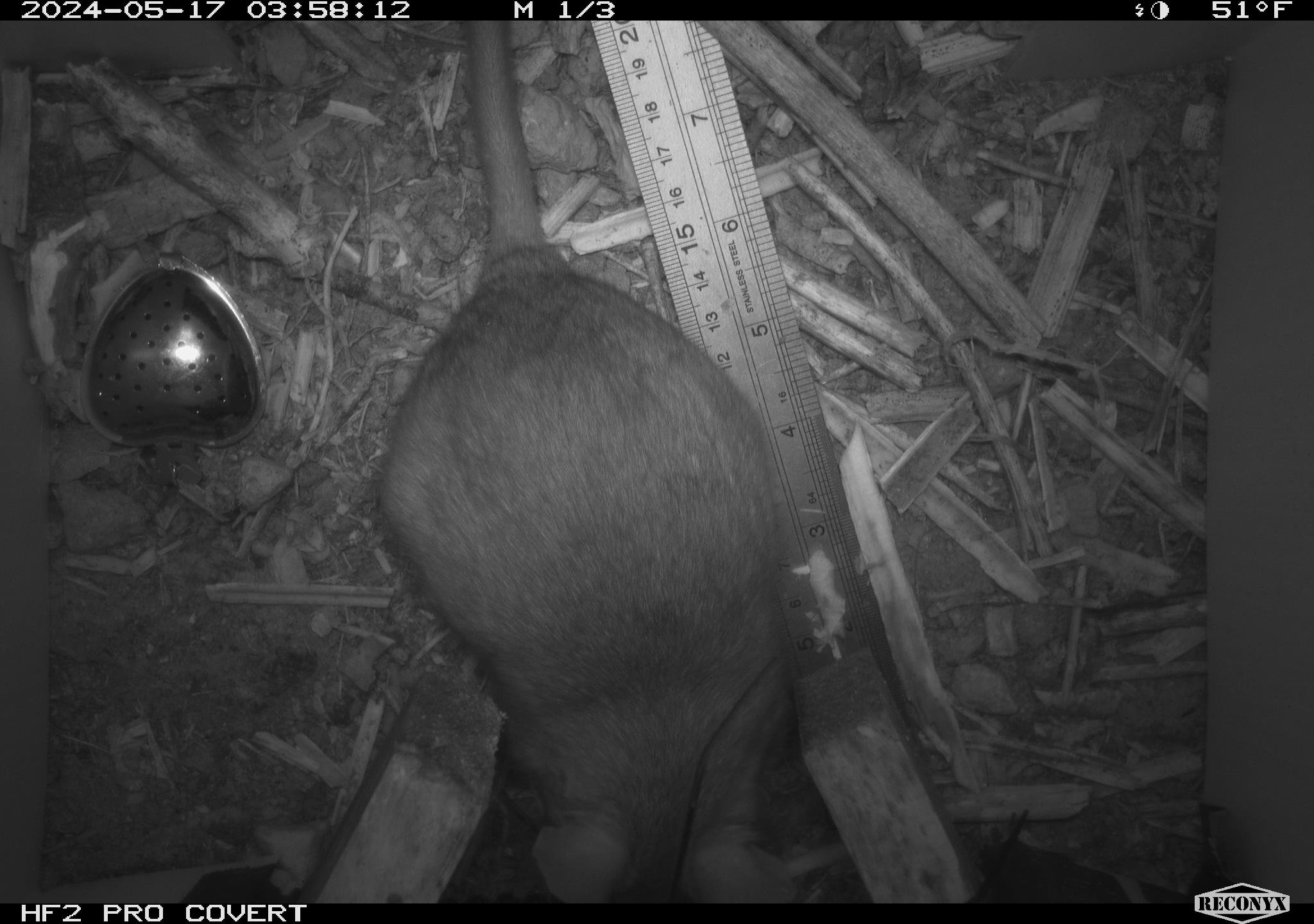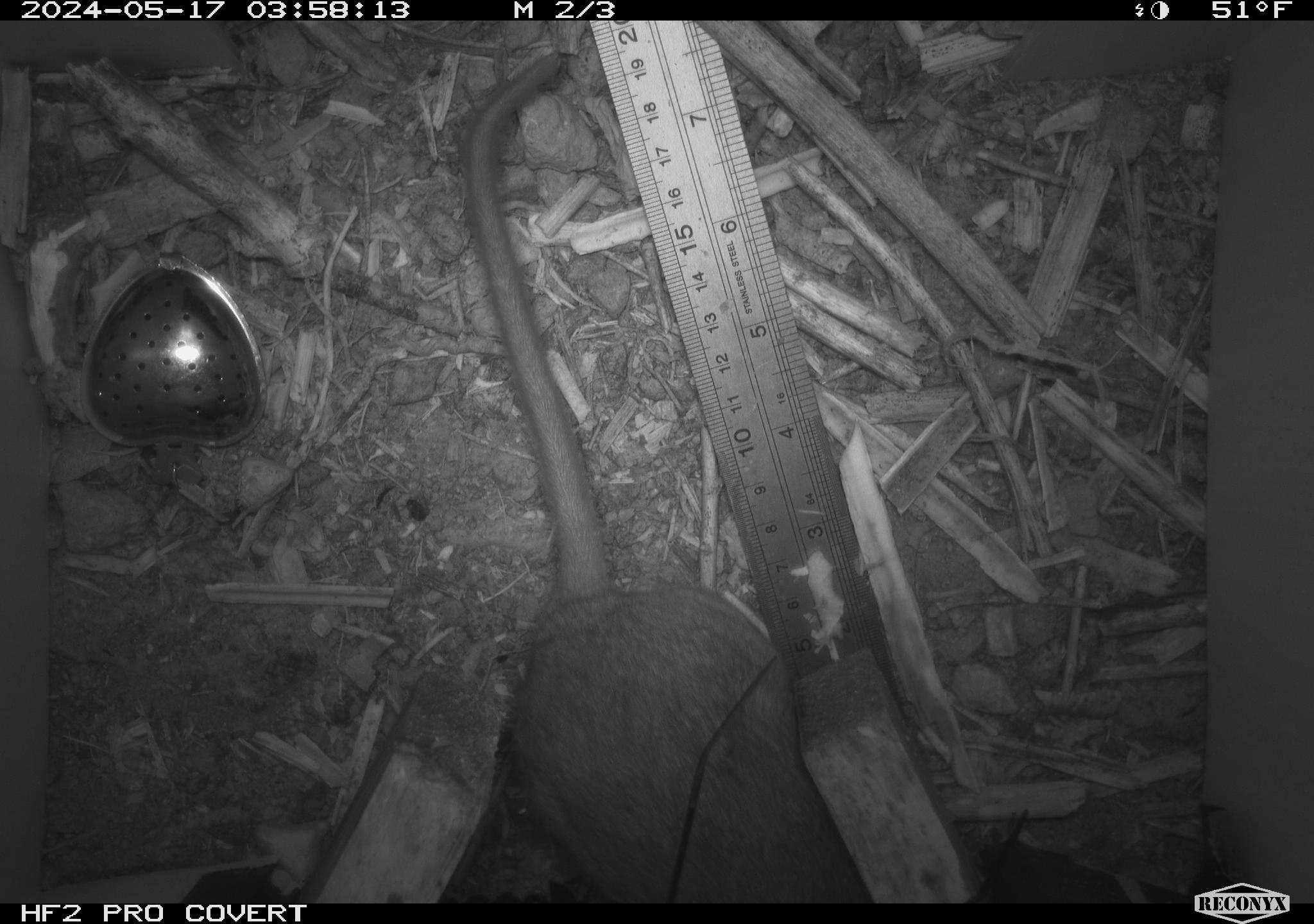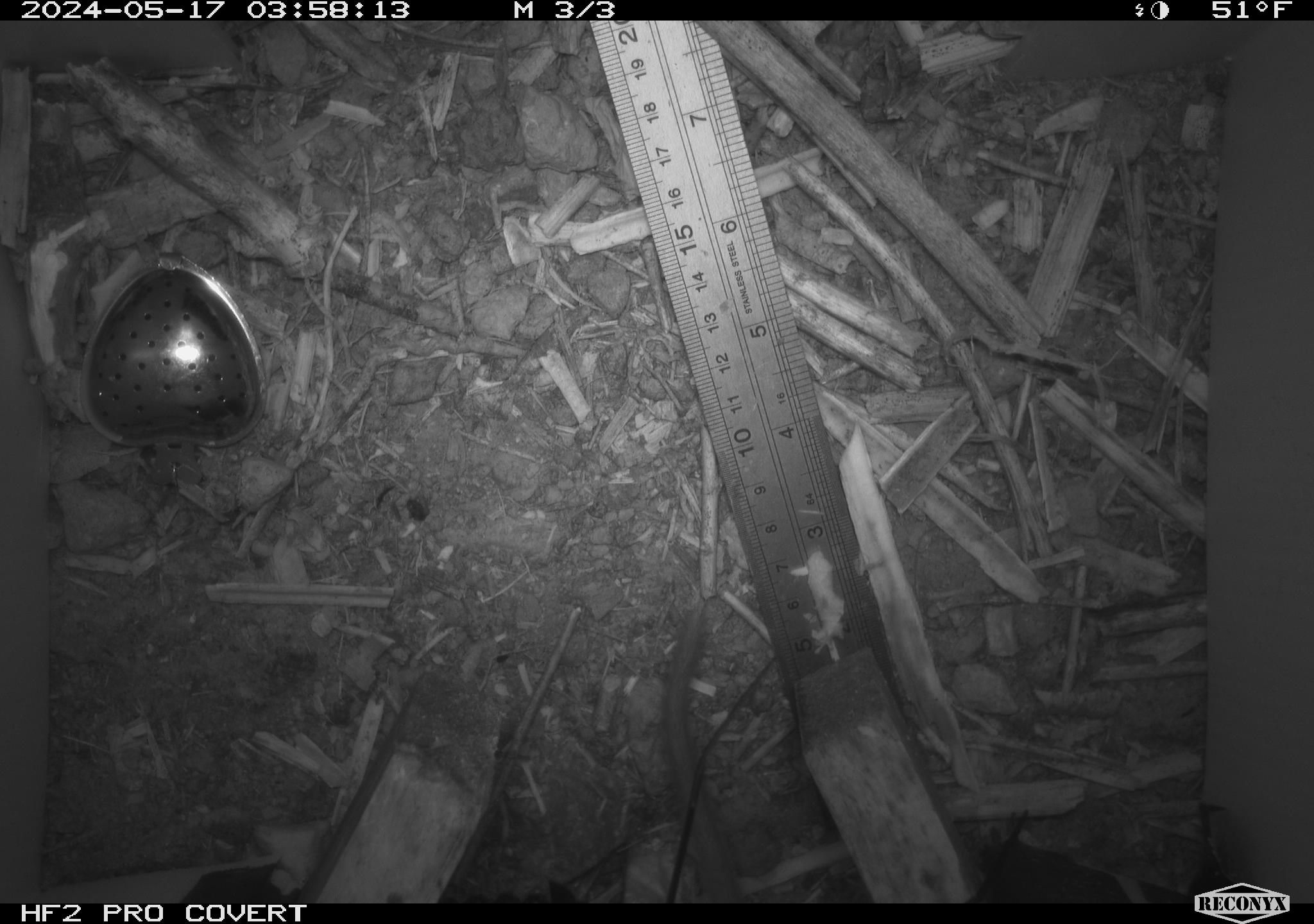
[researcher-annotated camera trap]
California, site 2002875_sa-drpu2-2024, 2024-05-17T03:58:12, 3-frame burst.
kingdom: Animalia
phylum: Chordata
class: Mammalia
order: Rodentia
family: Cricetidae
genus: Neotoma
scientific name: Neotoma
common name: pack rat or woodrat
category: neotoma species